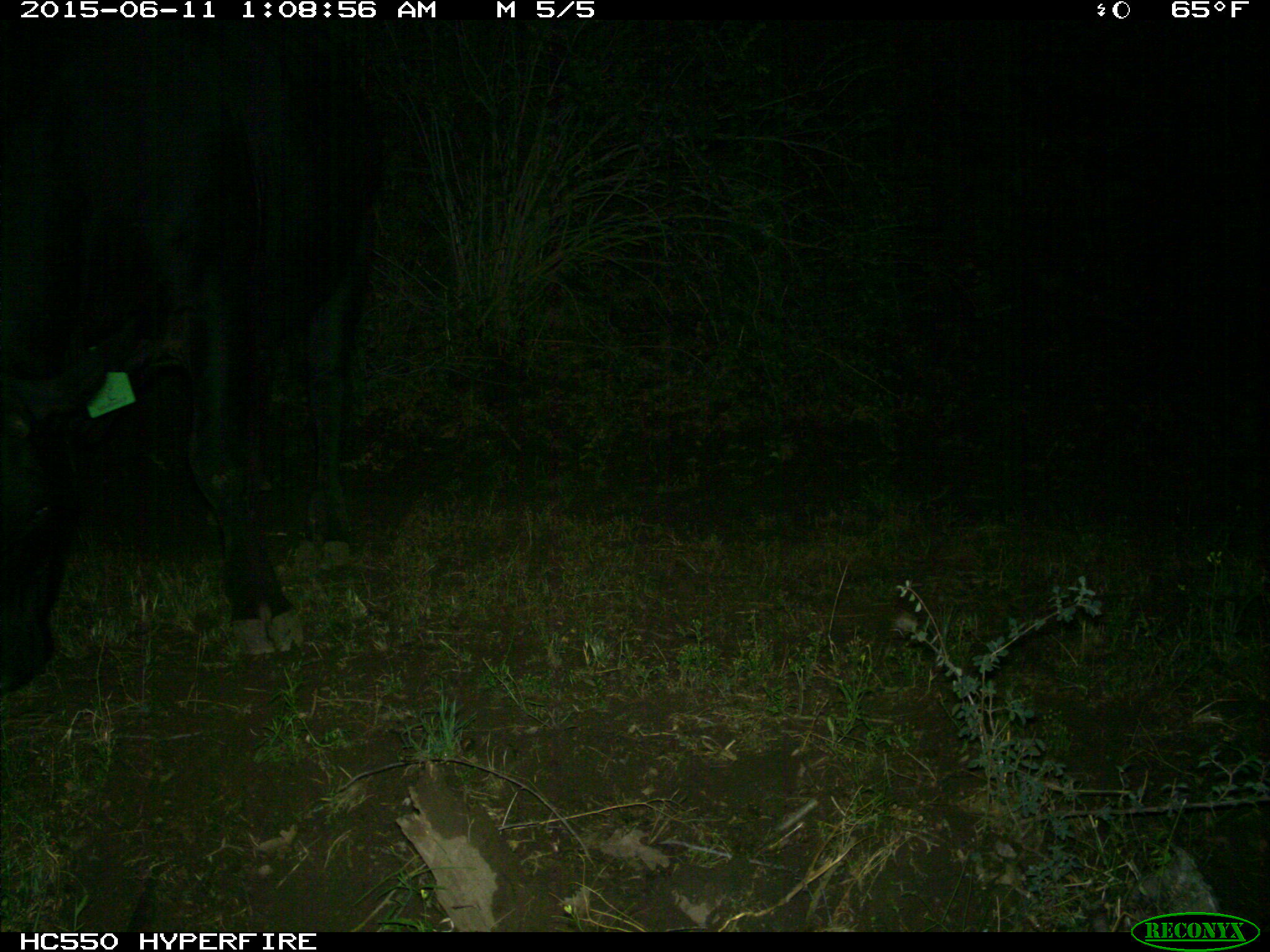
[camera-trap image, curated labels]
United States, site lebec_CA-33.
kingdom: Animalia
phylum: Chordata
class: Mammalia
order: Artiodactyla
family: Bovidae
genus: Bos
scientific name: Bos taurus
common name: domestic cow